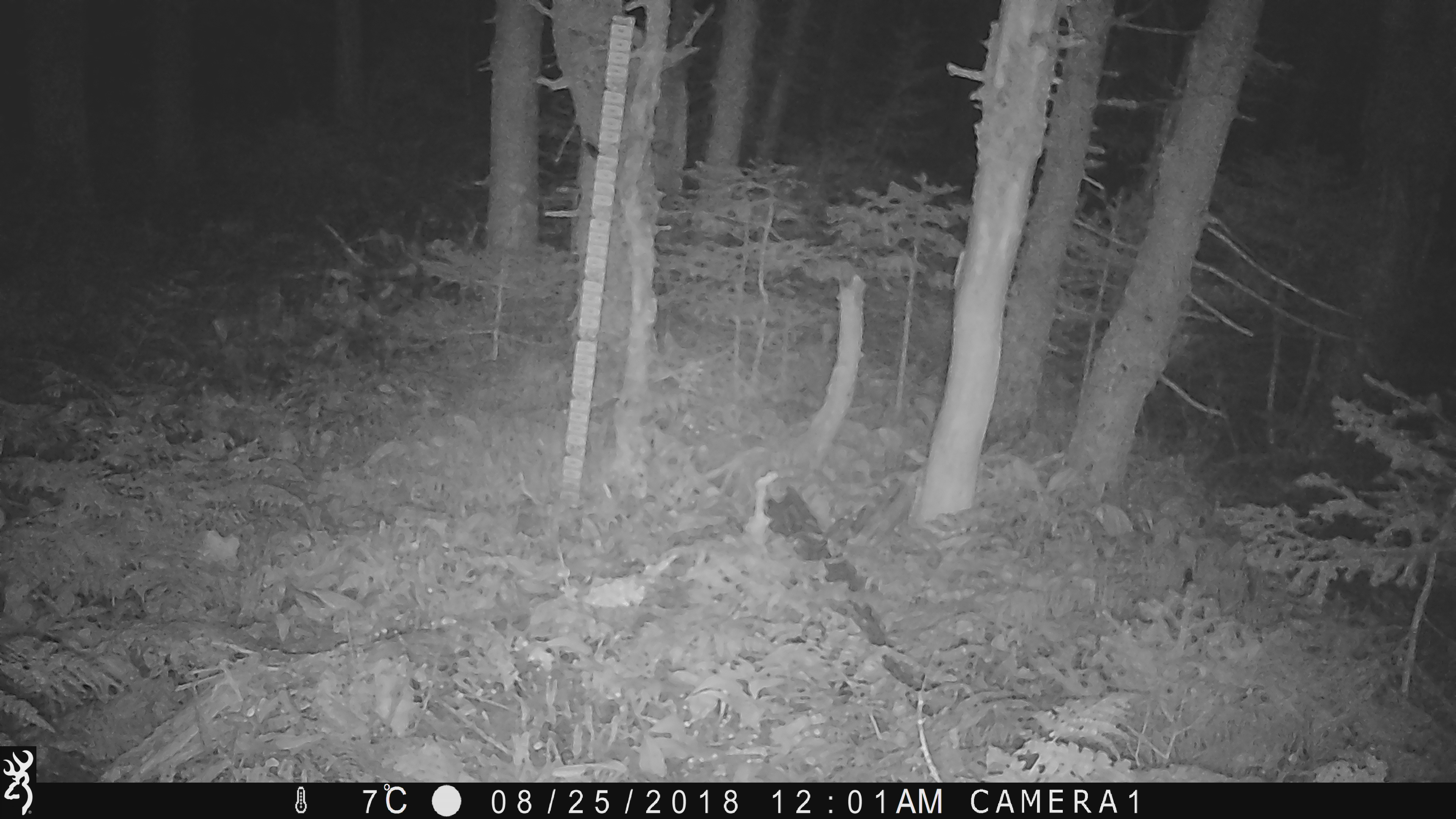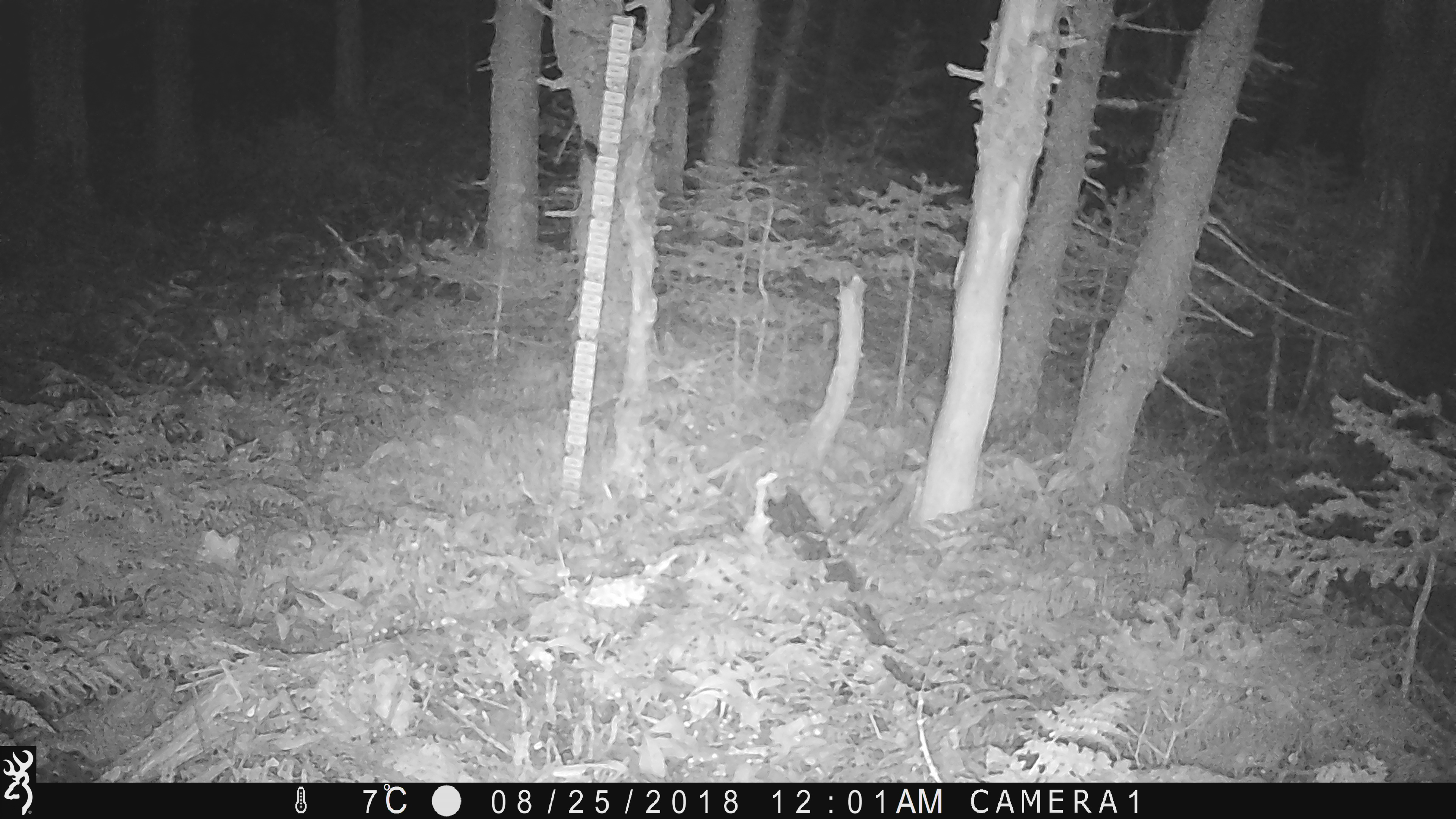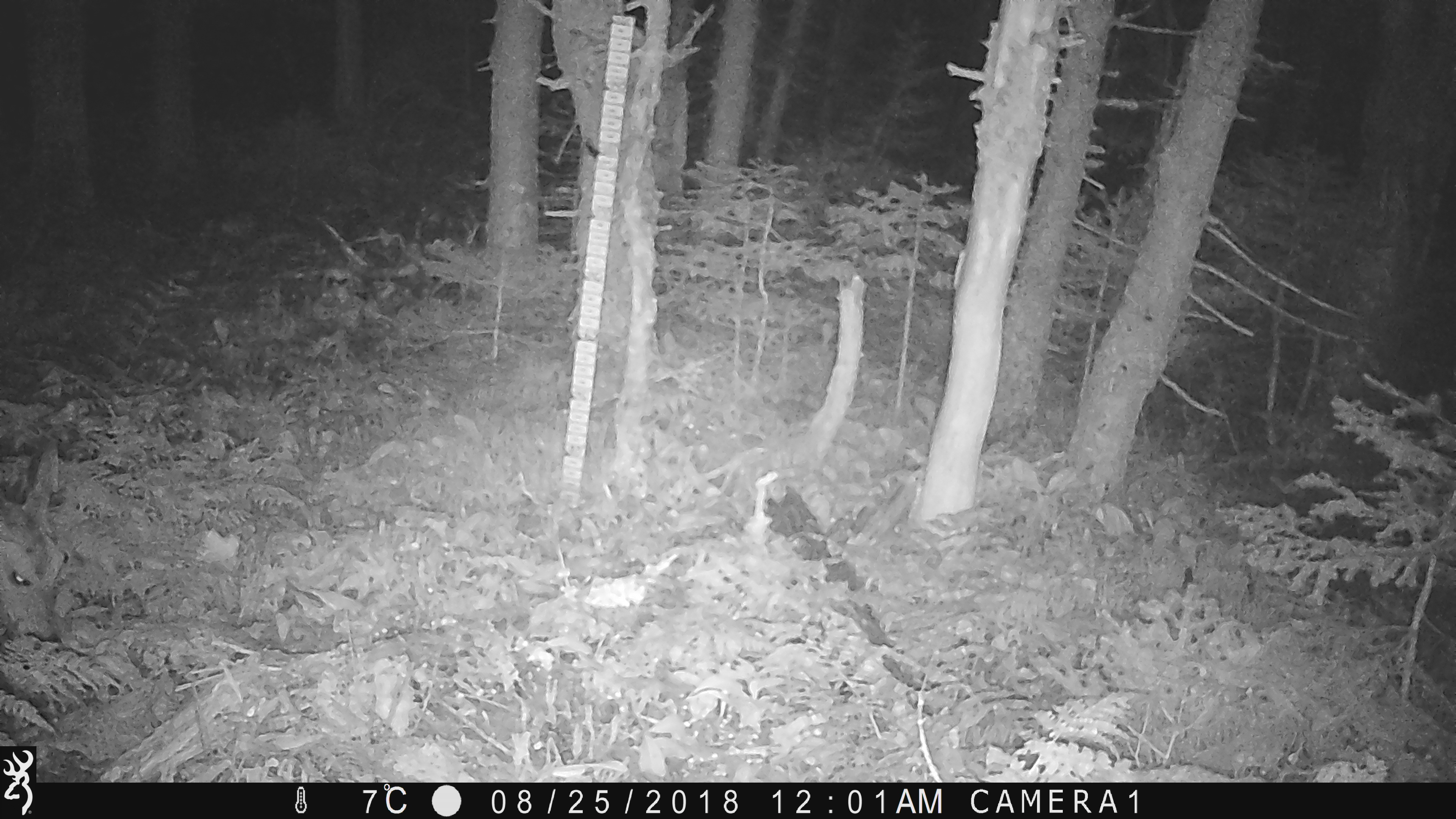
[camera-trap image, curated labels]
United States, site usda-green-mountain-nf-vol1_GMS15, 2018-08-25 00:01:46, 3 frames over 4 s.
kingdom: Animalia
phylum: Chordata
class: Mammalia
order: Artiodactyla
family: Cervidae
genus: Odocoileus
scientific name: Odocoileus virginianus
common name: white-tailed deer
White-tailed deer (Odocoileus virginianus).